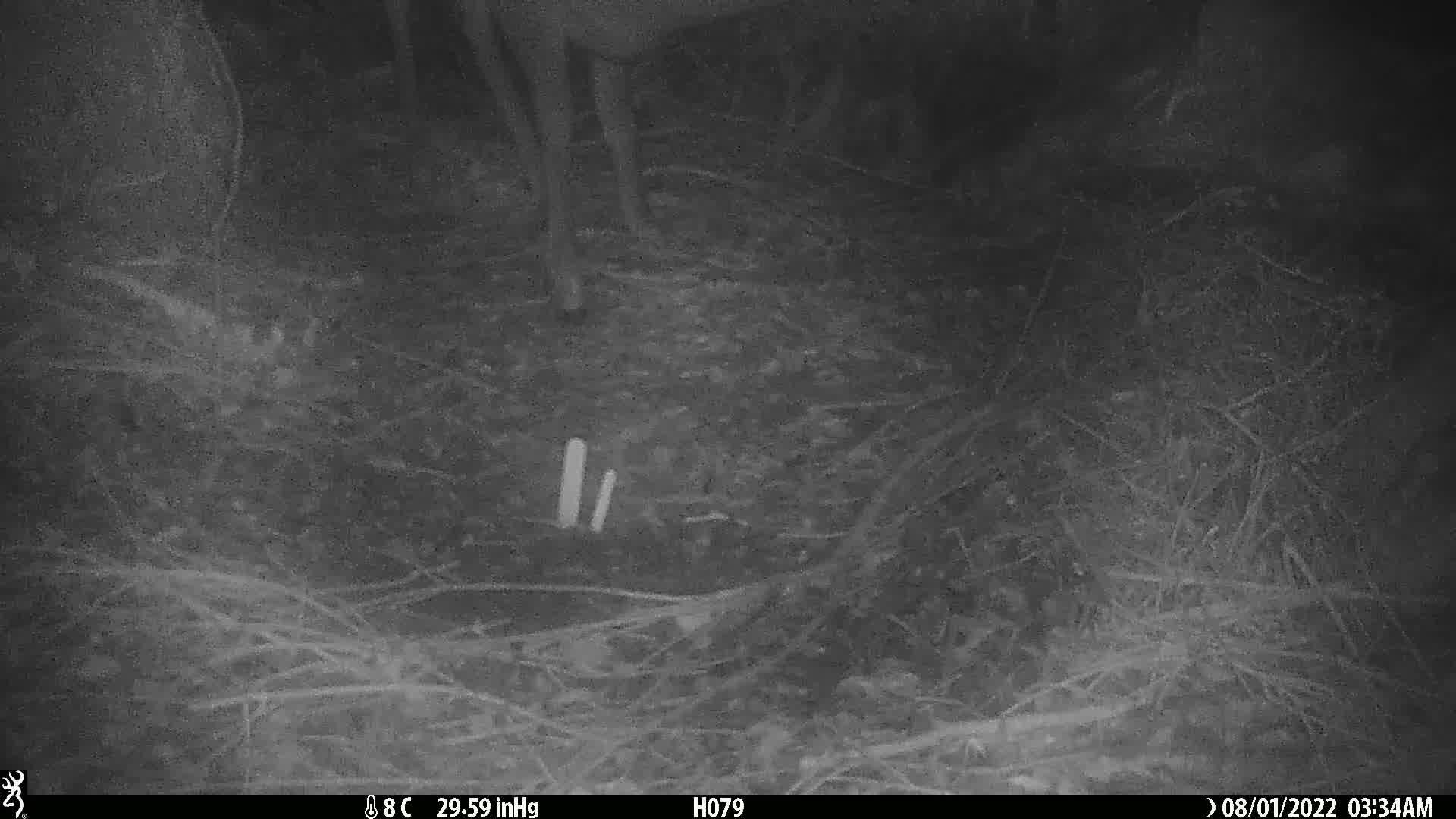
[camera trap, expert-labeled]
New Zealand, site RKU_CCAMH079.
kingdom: Animalia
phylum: Chordata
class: Mammalia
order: Artiodactyla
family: Cervidae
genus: Odocoileus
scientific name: Odocoileus virginianus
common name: white-tailed deer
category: white tailed deer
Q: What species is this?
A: White tailed deer (white-tailed deer) (Odocoileus virginianus).